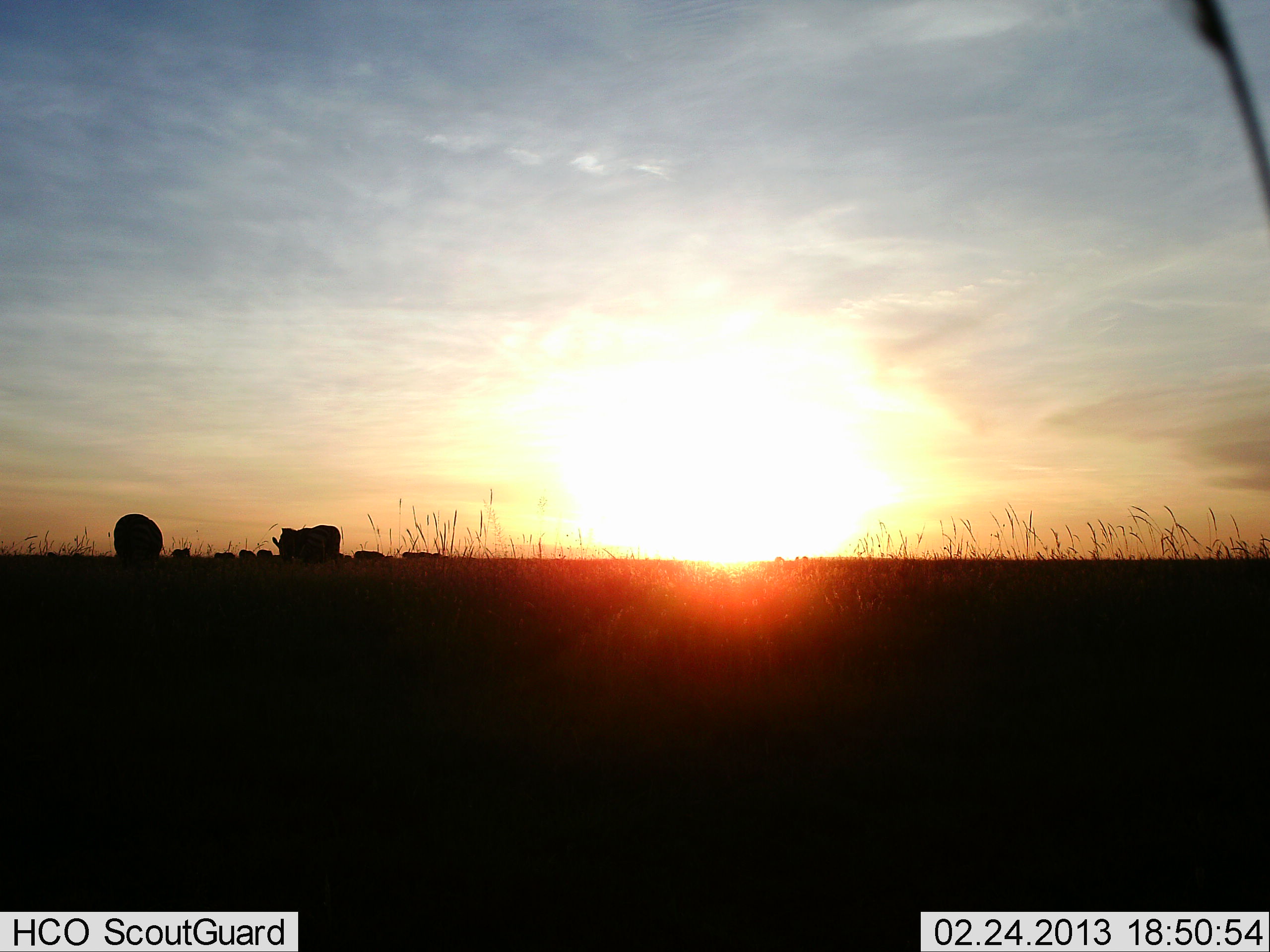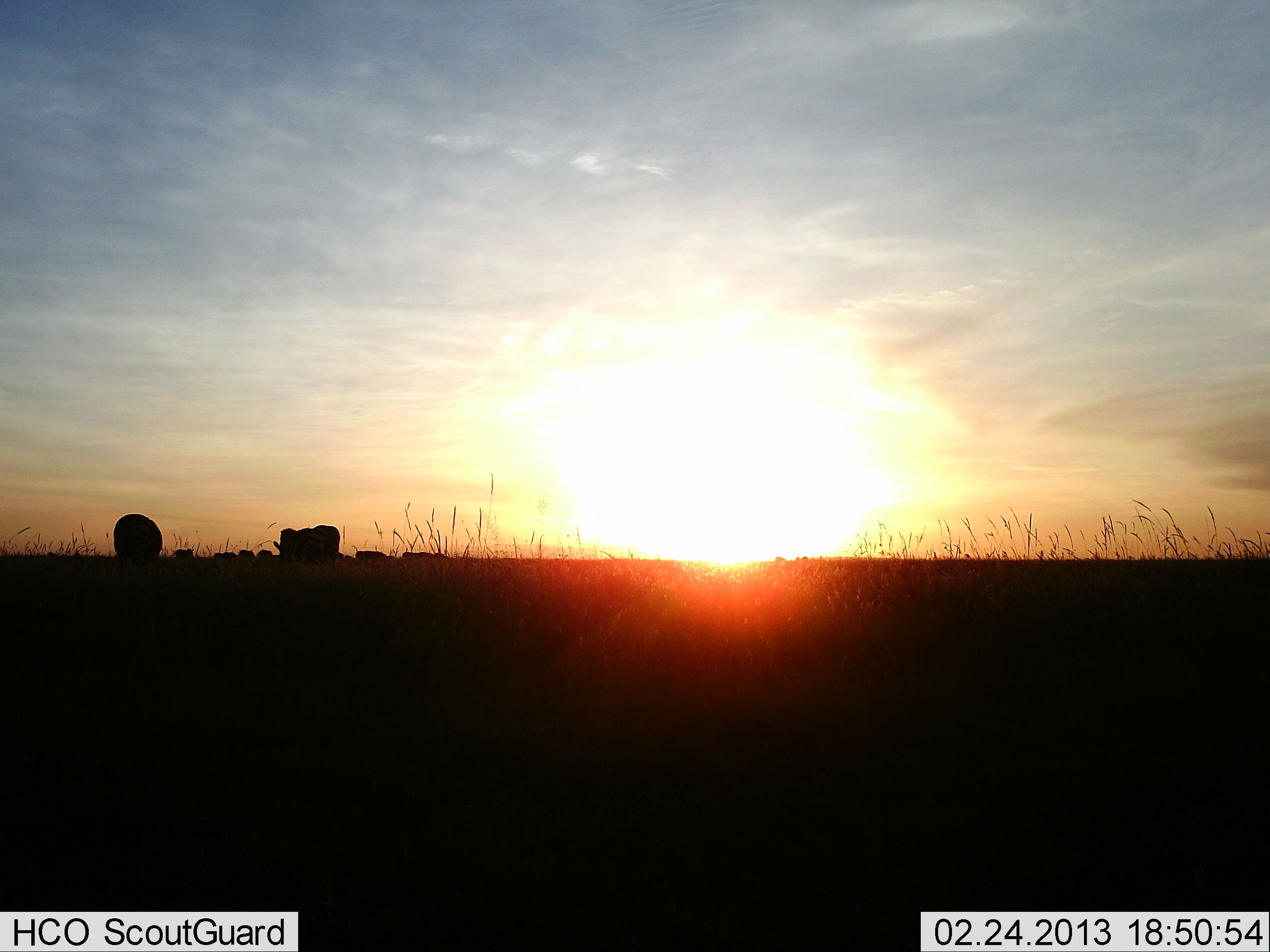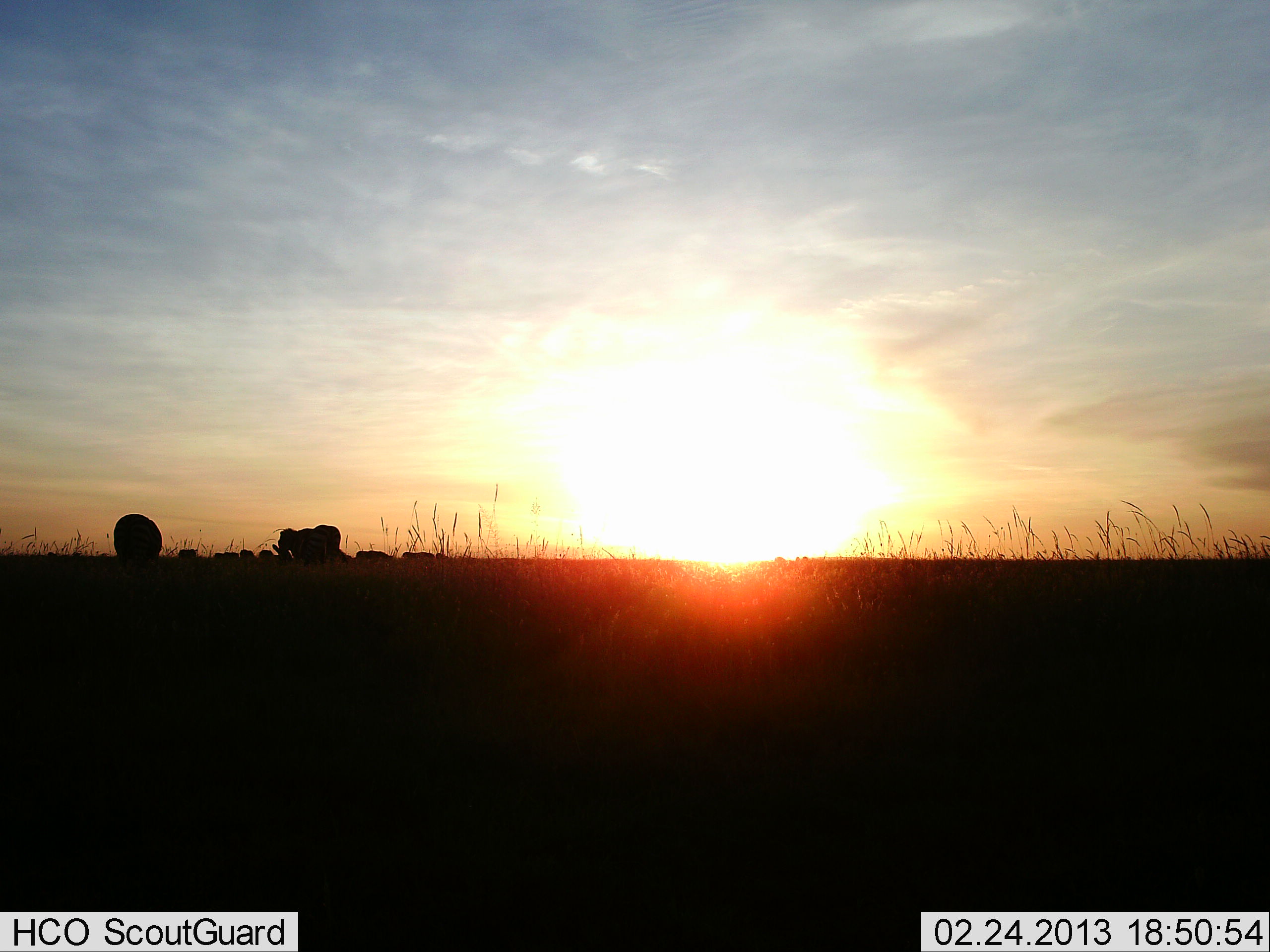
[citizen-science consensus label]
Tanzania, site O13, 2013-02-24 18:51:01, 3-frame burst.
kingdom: Animalia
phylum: Chordata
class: Mammalia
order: Artiodactyla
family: Bovidae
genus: Syncerus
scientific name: Syncerus caffer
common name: cape buffalo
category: buffalo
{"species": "buffalo (cape buffalo) (Syncerus caffer)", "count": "8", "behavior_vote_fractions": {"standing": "60%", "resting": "7%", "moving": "27%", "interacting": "0%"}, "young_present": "7%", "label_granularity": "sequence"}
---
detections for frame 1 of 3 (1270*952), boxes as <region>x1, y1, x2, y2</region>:
animal: <region>111, 512, 164, 582</region>; <region>271, 525, 342, 573</region>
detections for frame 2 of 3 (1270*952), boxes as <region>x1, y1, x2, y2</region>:
animal: <region>273, 524, 341, 573</region>; <region>113, 512, 164, 577</region>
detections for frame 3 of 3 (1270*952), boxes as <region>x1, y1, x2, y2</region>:
animal: <region>113, 513, 165, 583</region>; <region>293, 523, 343, 562</region>; <region>270, 524, 298, 557</region>